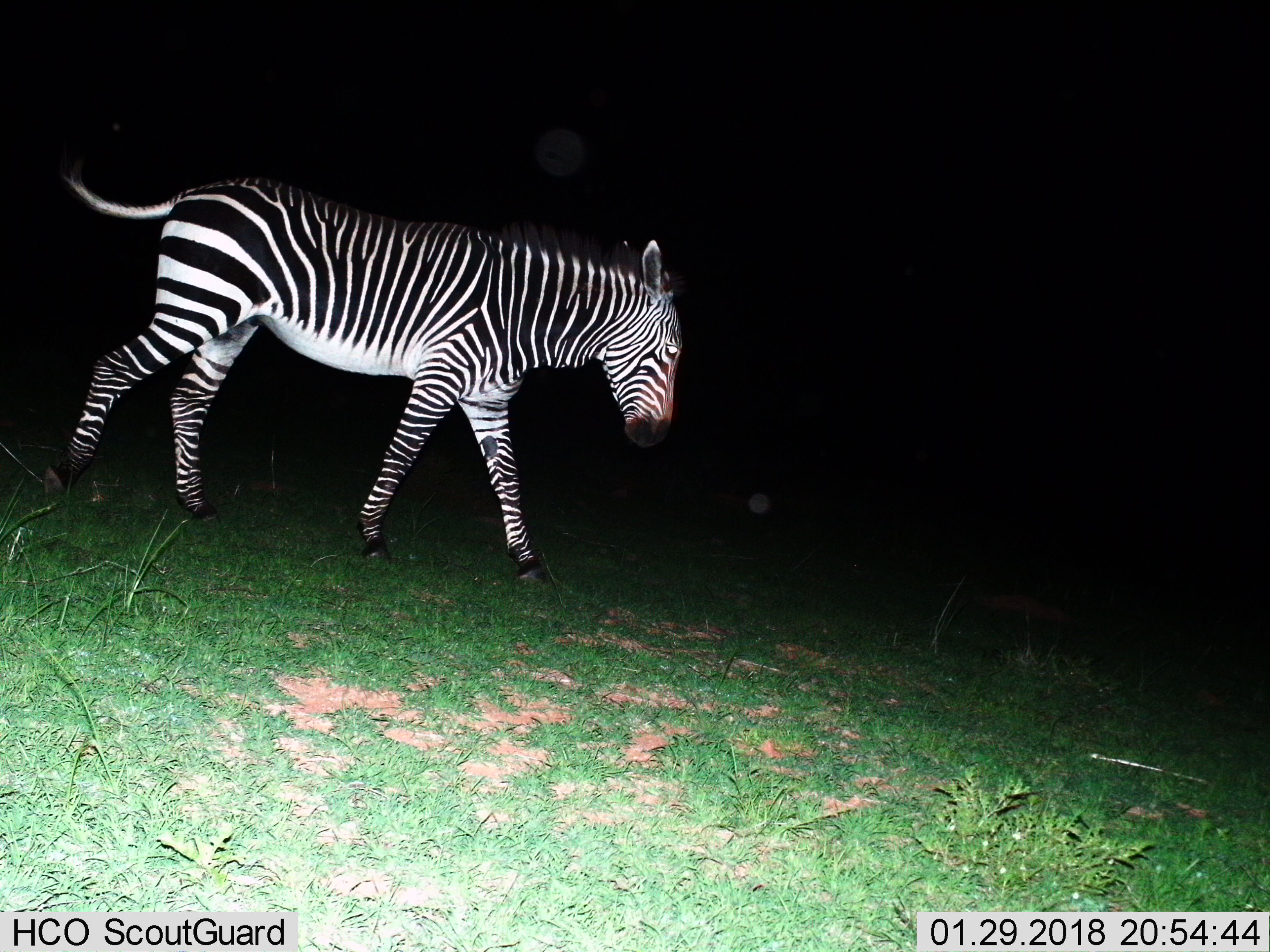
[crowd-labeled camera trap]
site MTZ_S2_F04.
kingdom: Animalia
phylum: Chordata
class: Mammalia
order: Perissodactyla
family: Equidae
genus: Equus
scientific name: Equus zebra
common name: mountain zebra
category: zebramountain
Zebramountain (mountain zebra) (Equus zebra), count 1. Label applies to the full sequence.